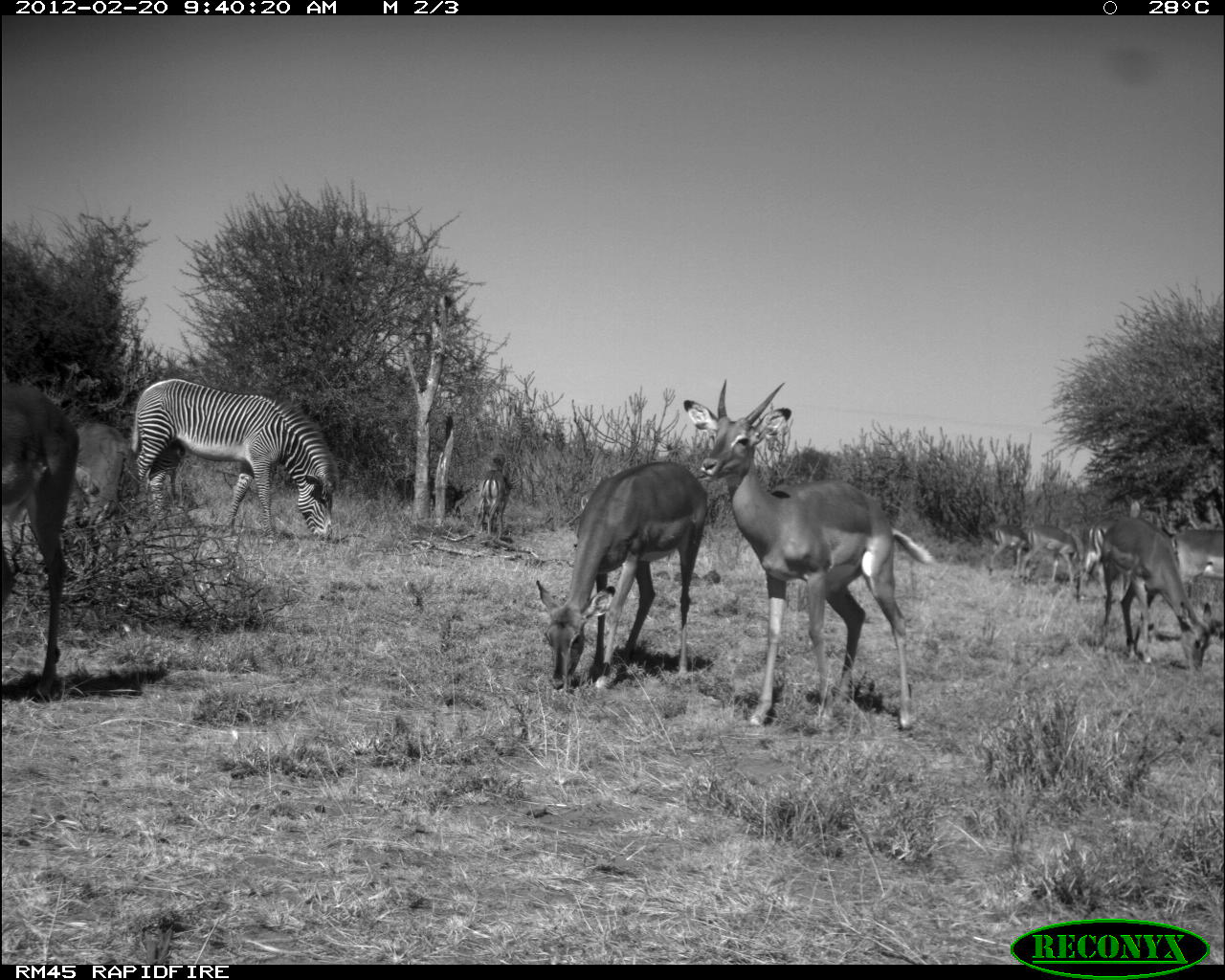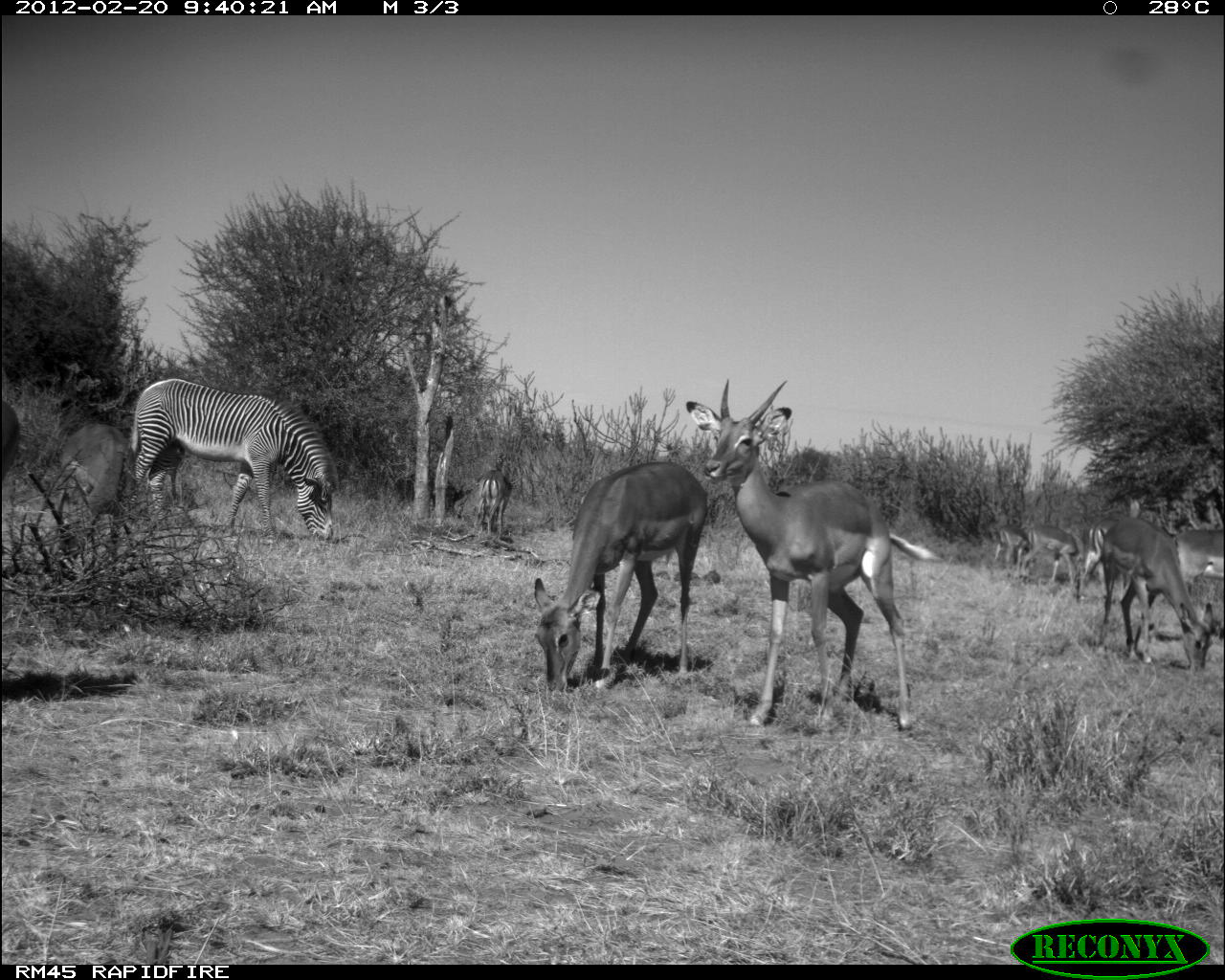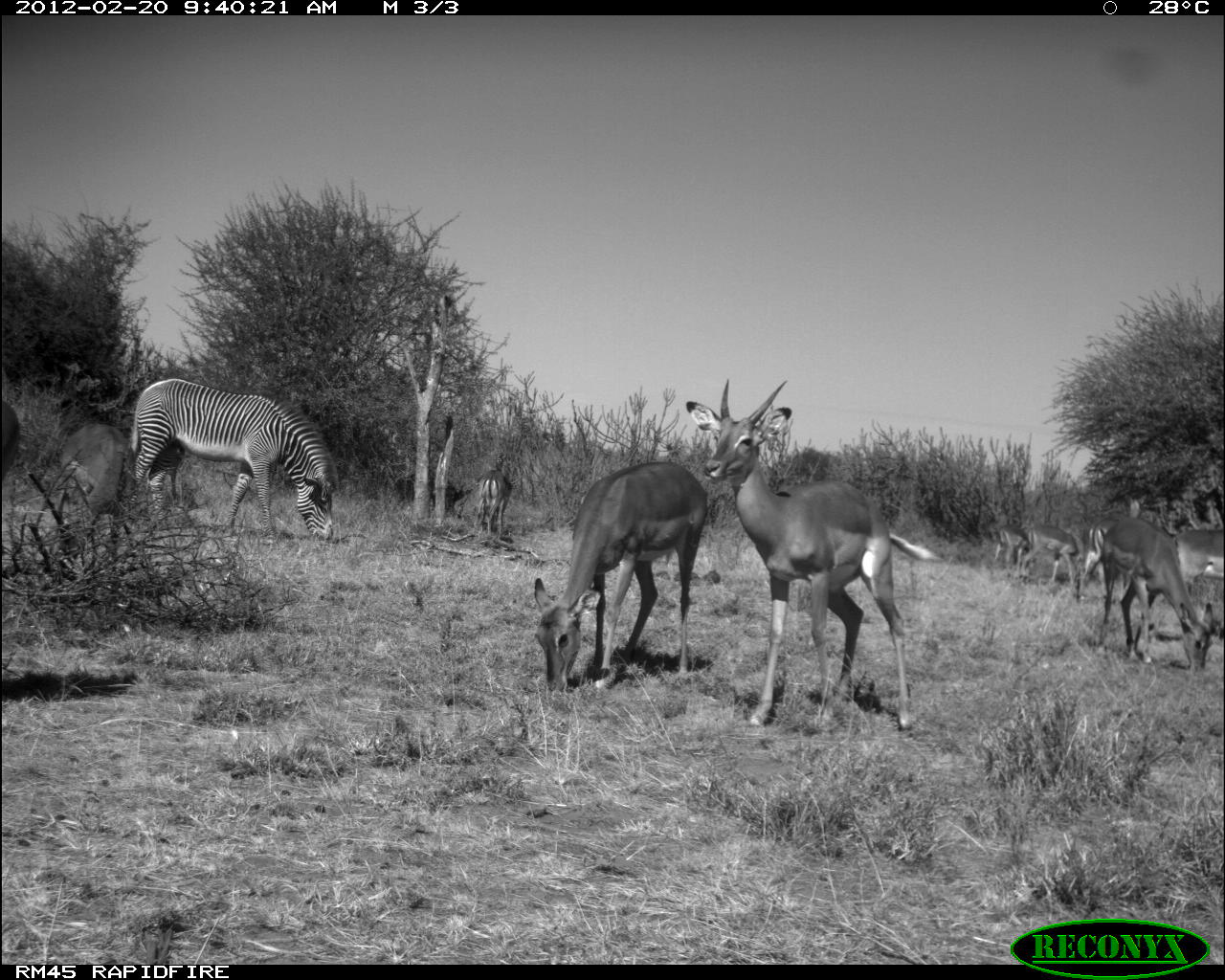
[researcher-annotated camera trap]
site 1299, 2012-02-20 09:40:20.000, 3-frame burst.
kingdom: Animalia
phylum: Chordata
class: Mammalia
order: Artiodactyla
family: Bovidae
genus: Aepyceros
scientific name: Aepyceros melampus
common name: impala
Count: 11.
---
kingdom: Animalia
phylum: Chordata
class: Mammalia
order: Perissodactyla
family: Equidae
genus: Equus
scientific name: Equus grevyi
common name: grévy's zebra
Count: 1.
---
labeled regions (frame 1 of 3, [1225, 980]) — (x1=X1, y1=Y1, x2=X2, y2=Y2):
aepyceros melampus: (x1=683, y1=378, x2=941, y2=730); (x1=535, y1=461, x2=708, y2=689); (x1=129, y1=377, x2=340, y2=541); (x1=2, y1=384, x2=79, y2=691); (x1=1096, y1=514, x2=1212, y2=672); (x1=67, y1=422, x2=130, y2=520); (x1=1074, y1=519, x2=1118, y2=602); (x1=1171, y1=526, x2=1223, y2=596); (x1=1019, y1=524, x2=1076, y2=586); (x1=475, y1=469, x2=520, y2=539); (x1=985, y1=523, x2=1029, y2=576)